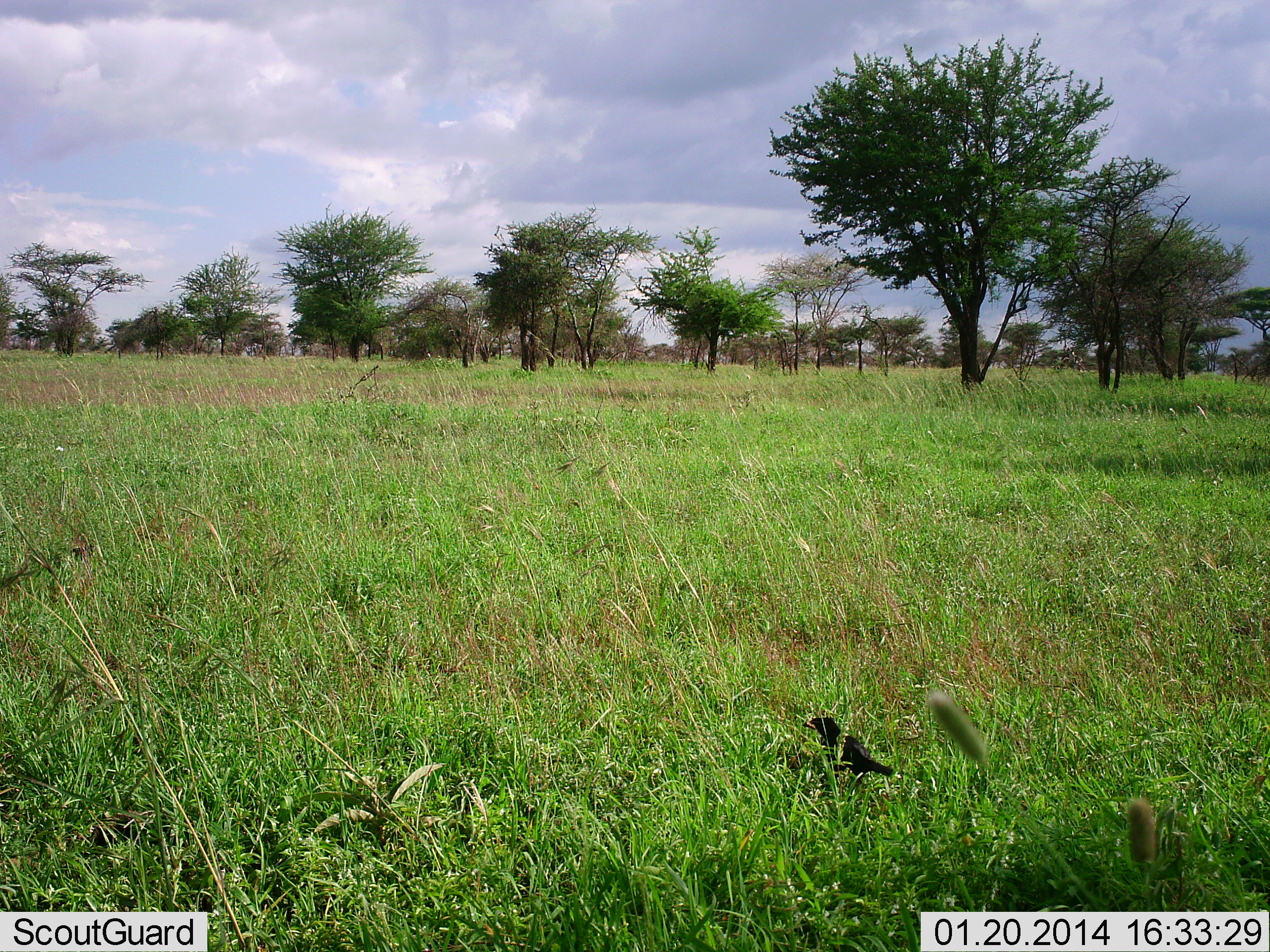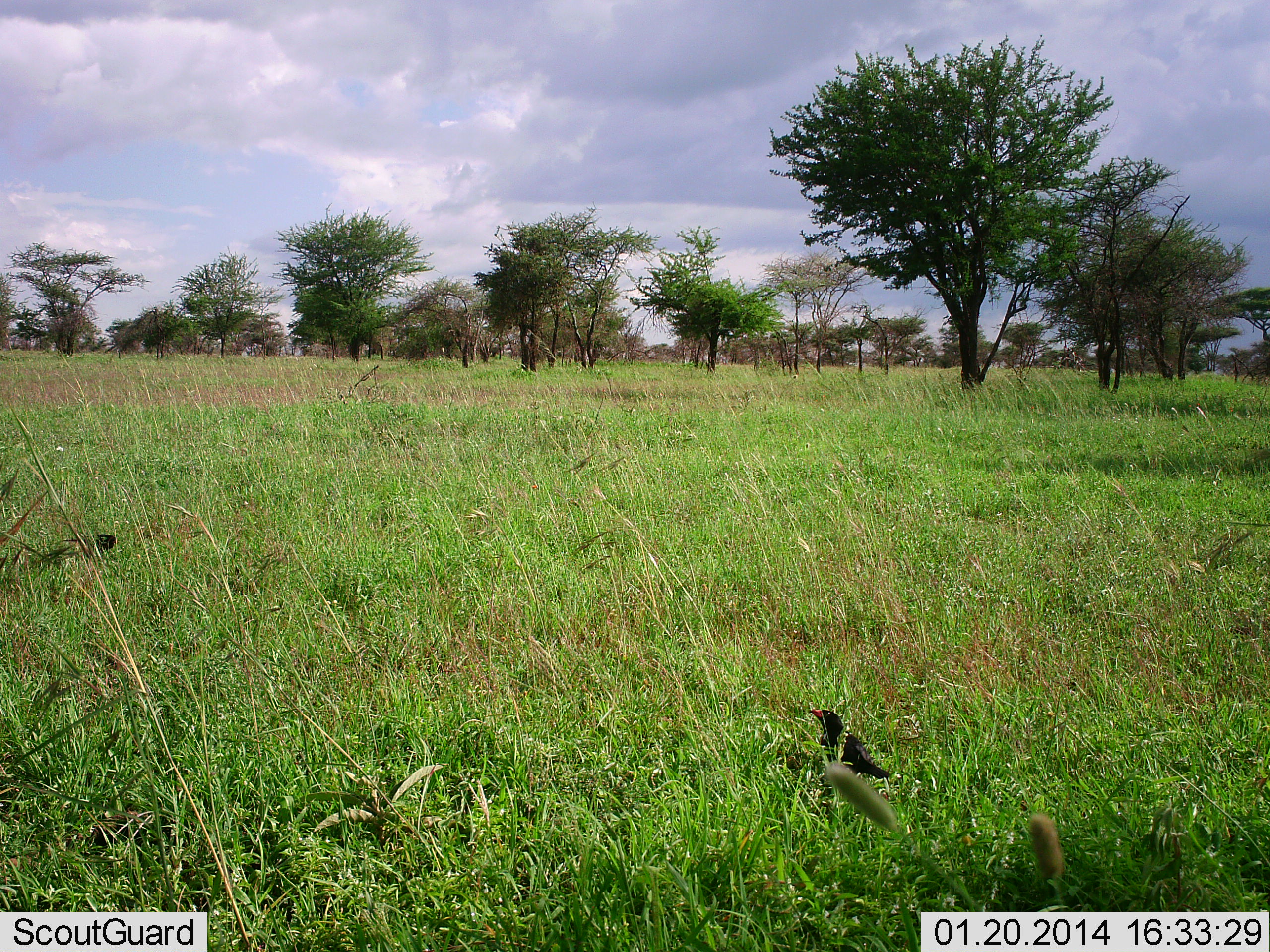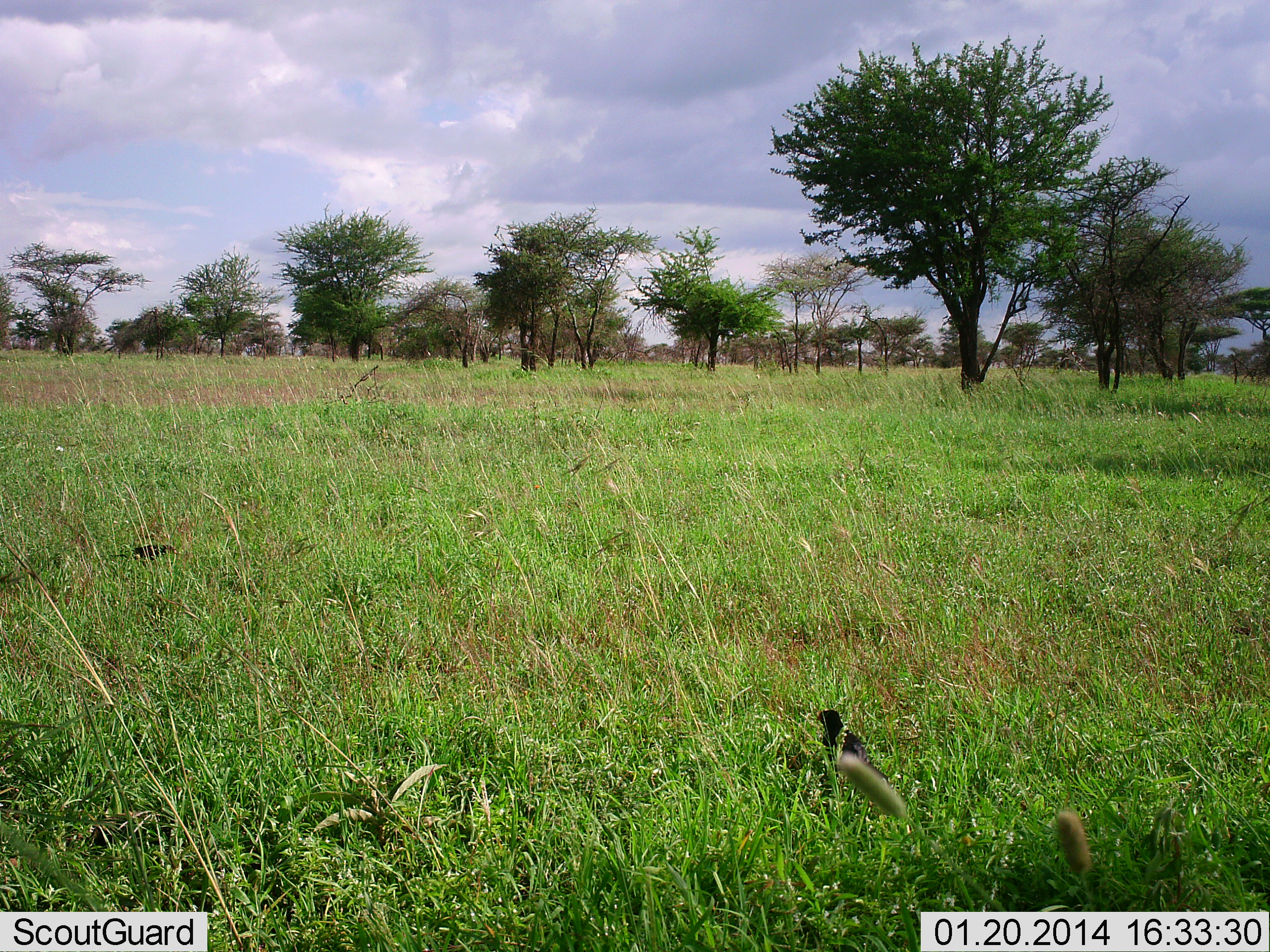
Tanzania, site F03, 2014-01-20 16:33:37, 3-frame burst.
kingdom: Animalia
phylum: Chordata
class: Aves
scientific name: Aves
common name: bird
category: otherbird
Otherbird (bird) (Aves), count 2. Behavior (volunteer vote fractions): standing 70%, resting 0%, moving 10%, interacting 0%. Young present (vote fraction): 0%. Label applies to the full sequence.